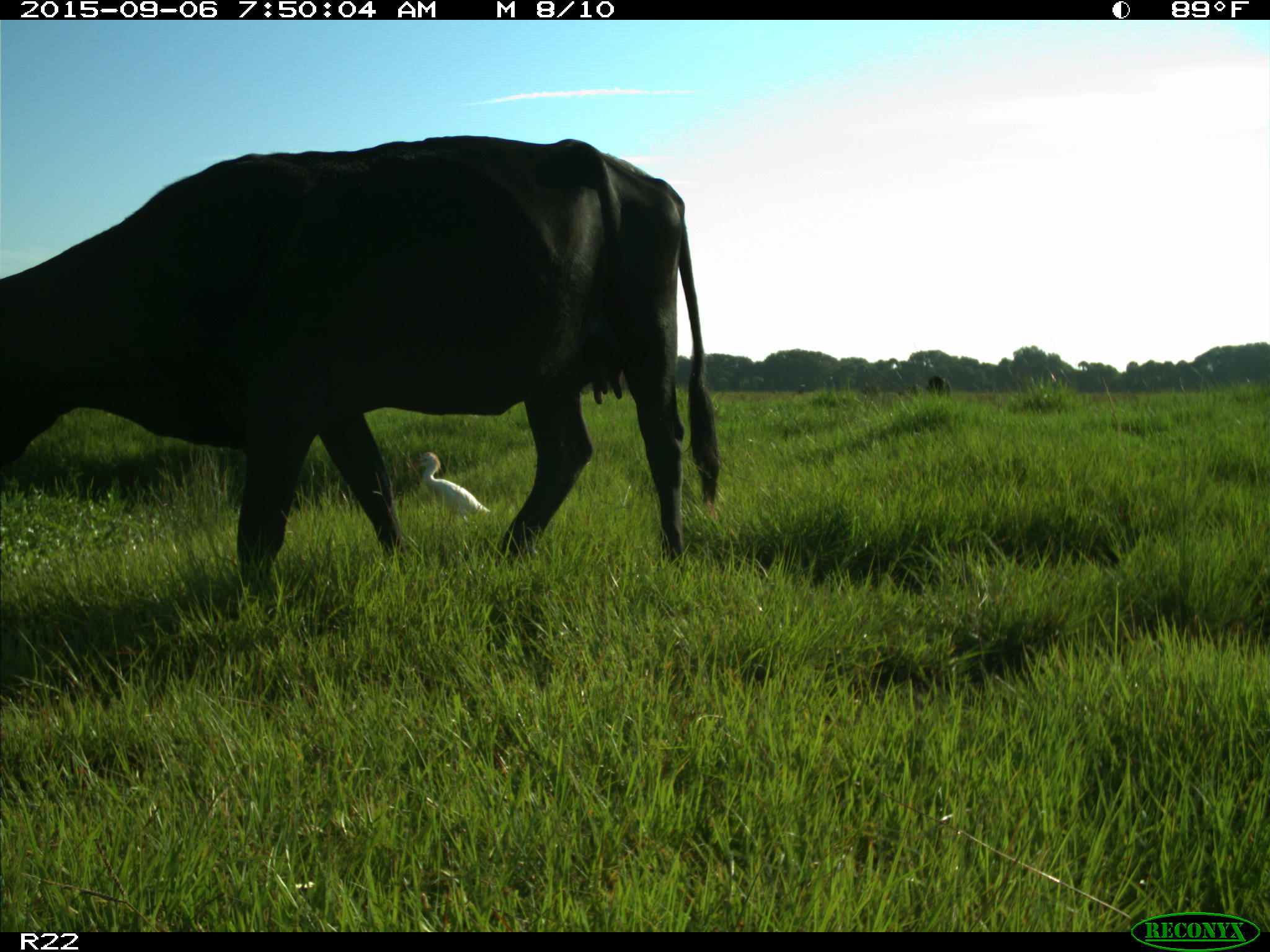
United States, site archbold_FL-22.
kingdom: Animalia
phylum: Chordata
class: Mammalia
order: Artiodactyla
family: Bovidae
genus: Bos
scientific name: Bos taurus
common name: domestic cow